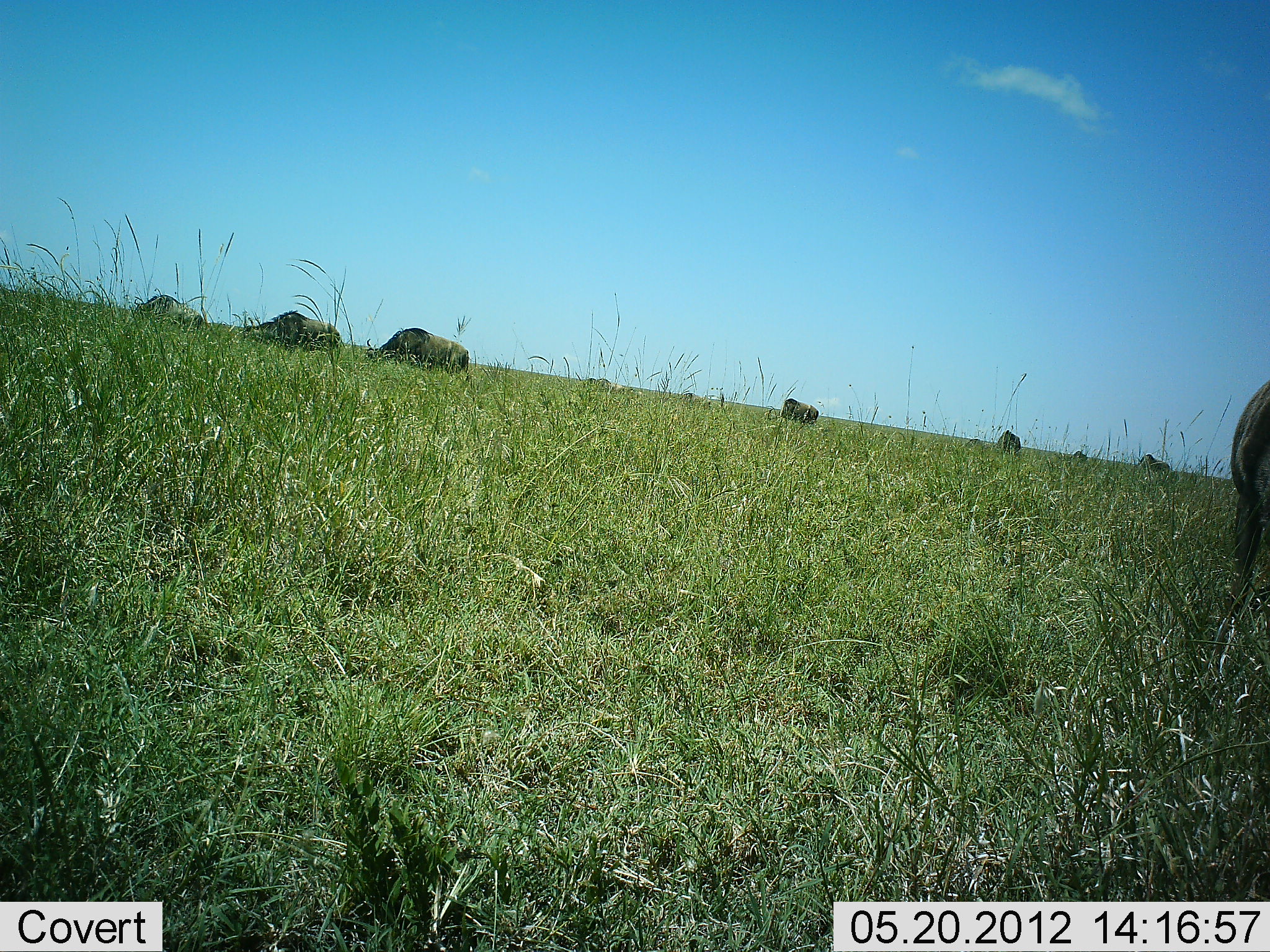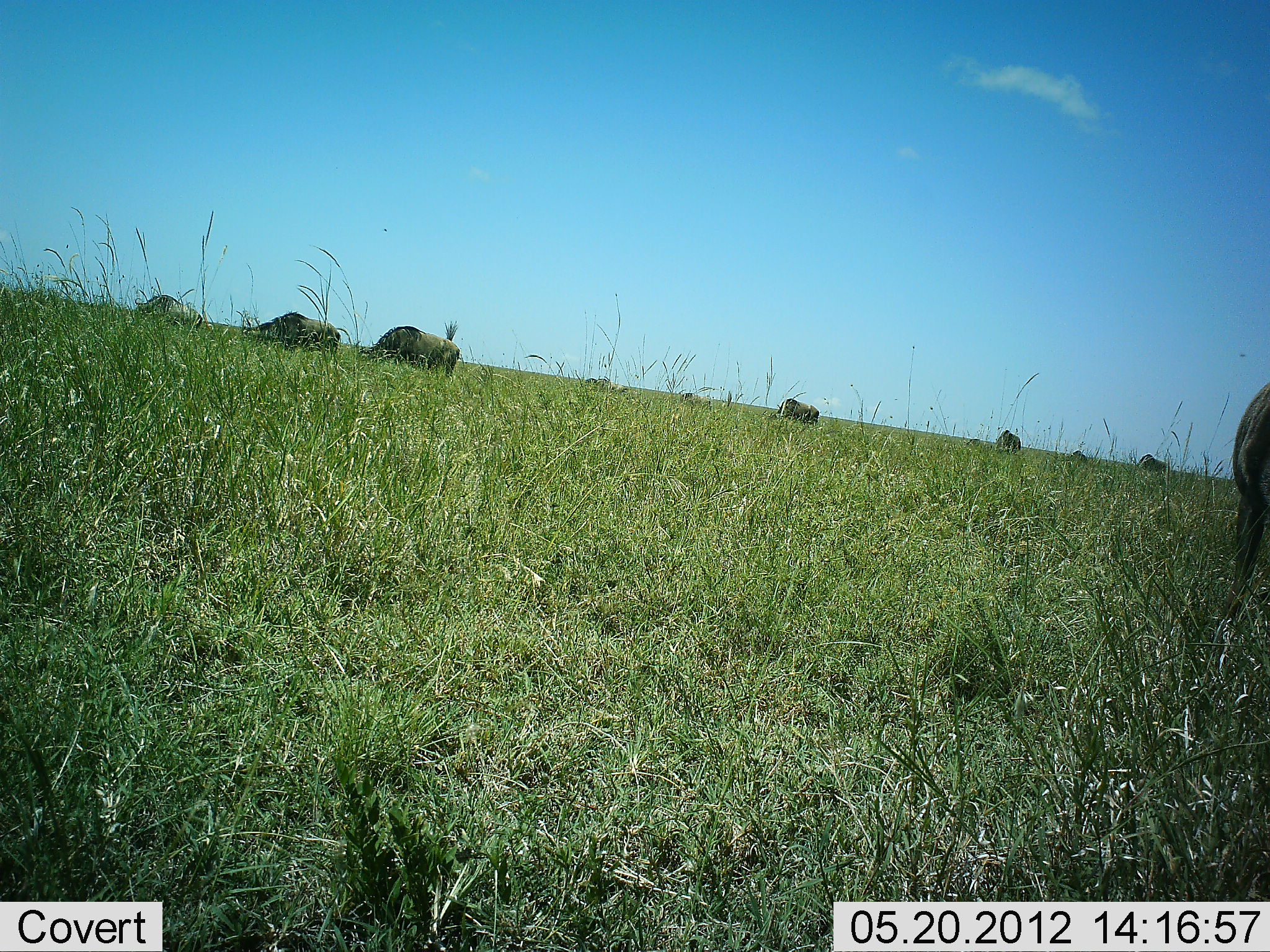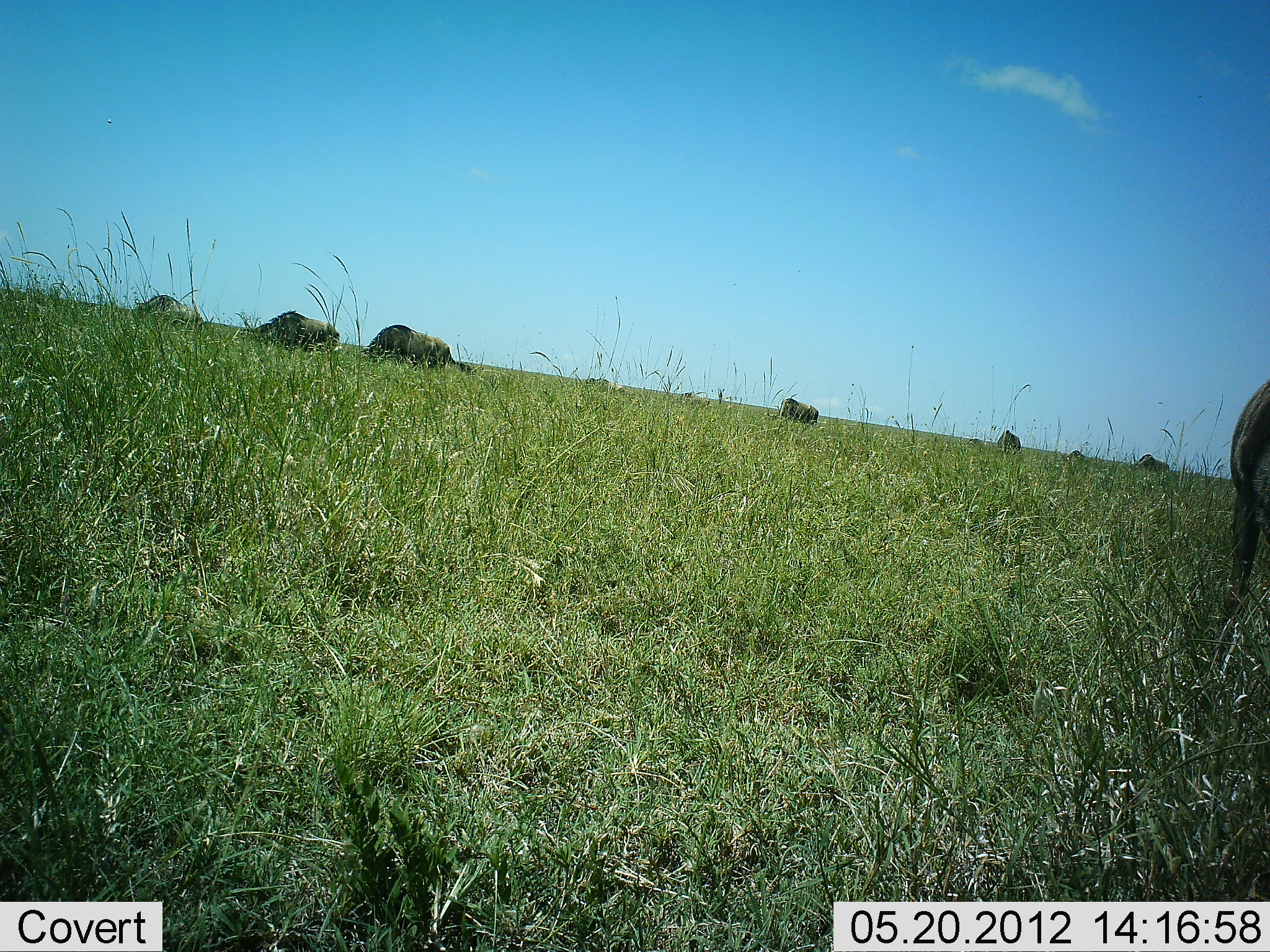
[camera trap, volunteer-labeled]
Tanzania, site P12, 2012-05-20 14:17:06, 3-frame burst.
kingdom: Animalia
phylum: Chordata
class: Mammalia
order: Artiodactyla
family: Bovidae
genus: Connochaetes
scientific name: Connochaetes taurinus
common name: blue wildebeest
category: wildebeest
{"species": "wildebeest (blue wildebeest) (Connochaetes taurinus)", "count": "8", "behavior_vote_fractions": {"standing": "30%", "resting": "0%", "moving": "10%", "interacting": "0%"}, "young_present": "0%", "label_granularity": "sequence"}